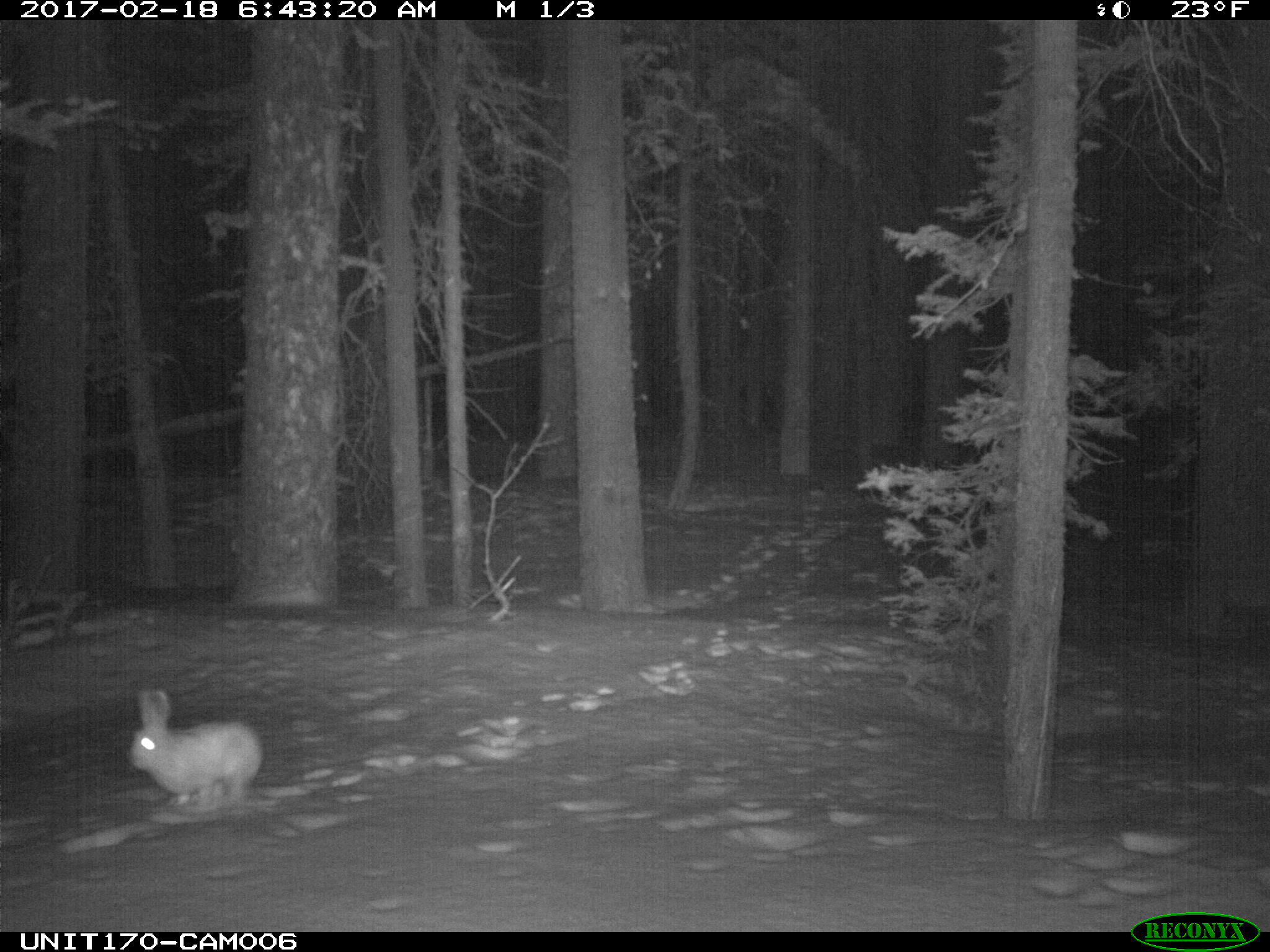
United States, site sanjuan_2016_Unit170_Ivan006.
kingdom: Animalia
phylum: Chordata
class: Mammalia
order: Lagomorpha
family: Leporidae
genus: Lepus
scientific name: Lepus americanus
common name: snowshoe hare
Lepus americanus (snowshoe hare).